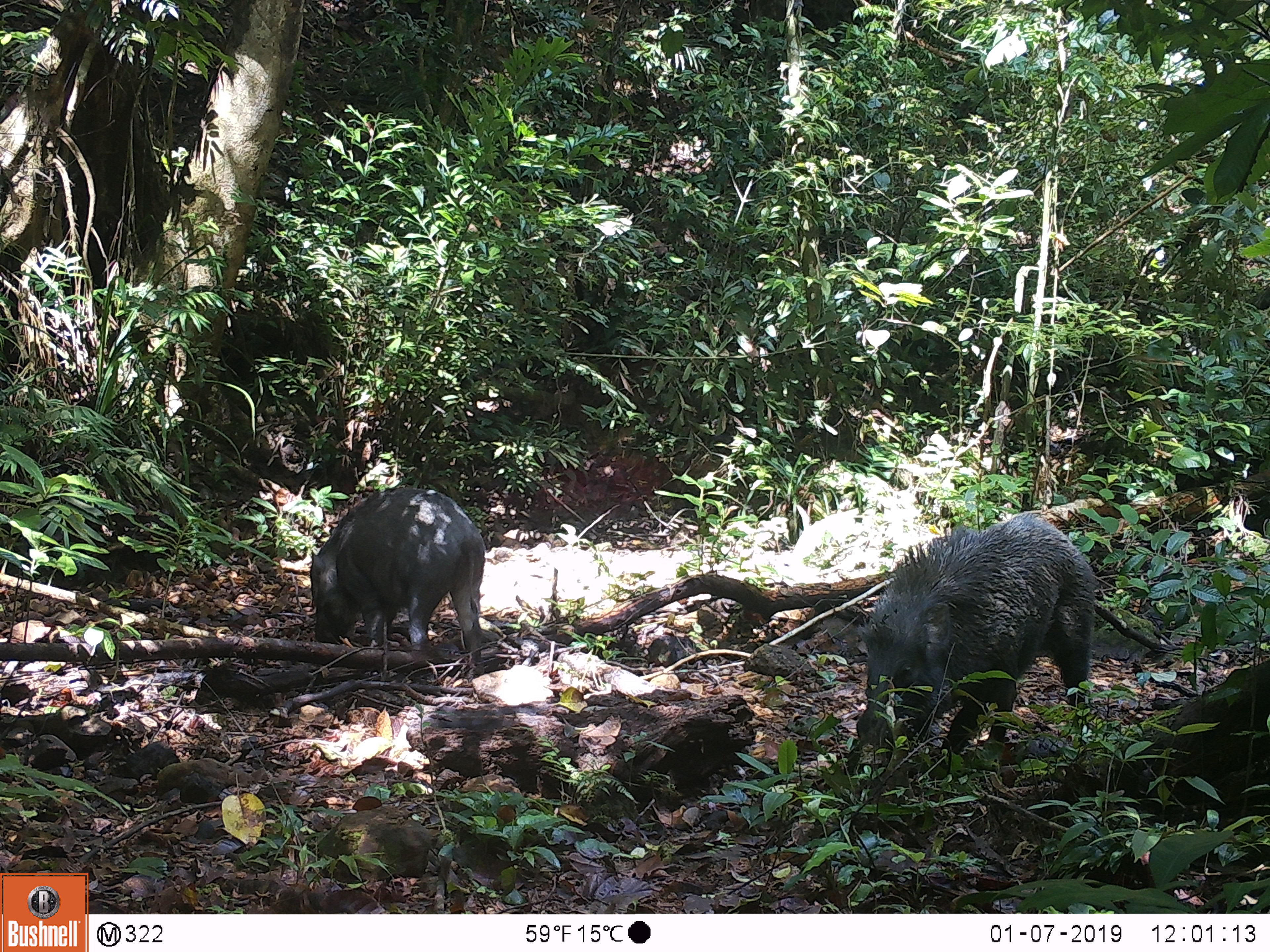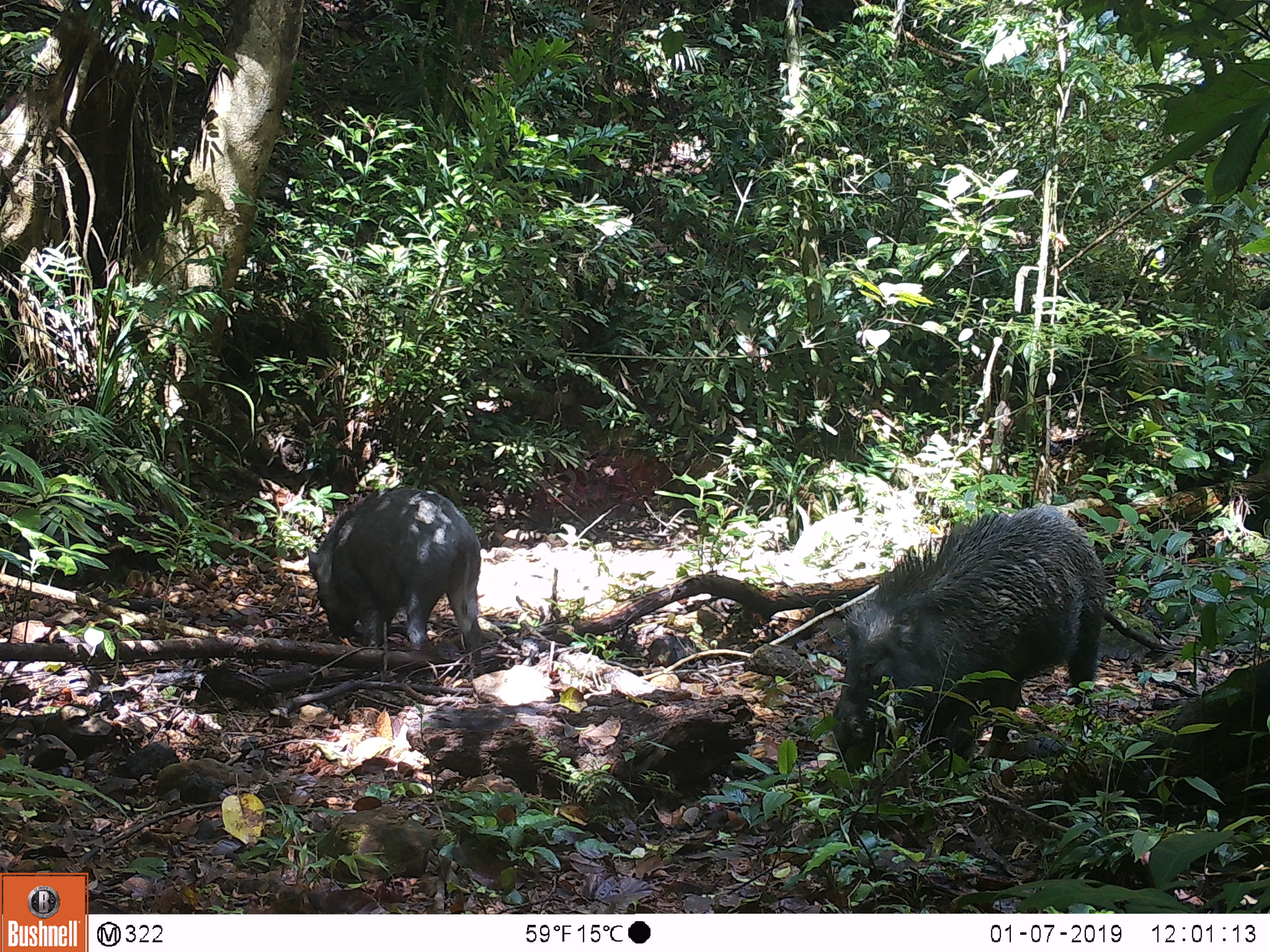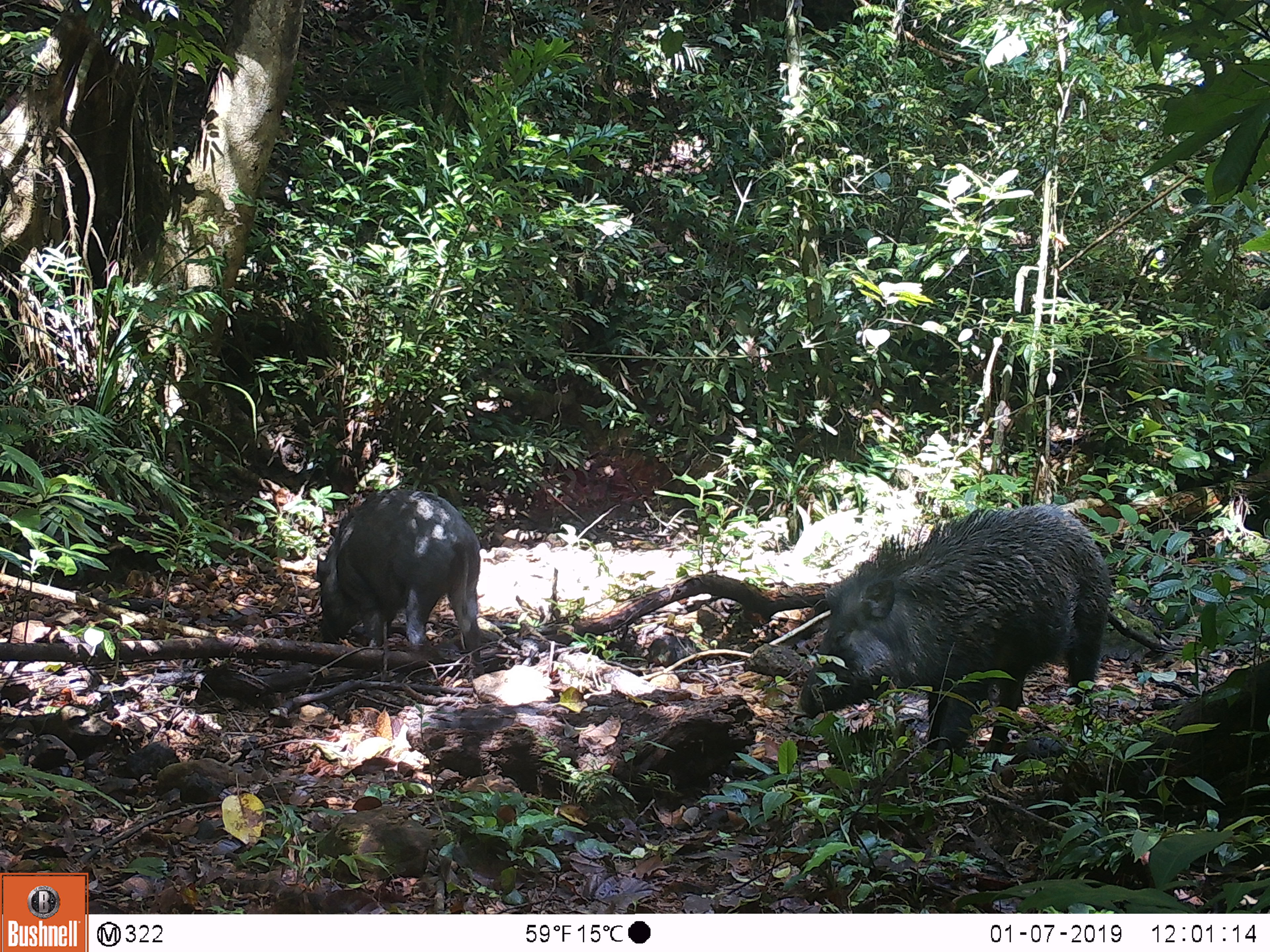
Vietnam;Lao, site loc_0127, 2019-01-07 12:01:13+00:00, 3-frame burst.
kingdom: Animalia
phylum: Chordata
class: Mammalia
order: Artiodactyla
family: Suidae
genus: Sus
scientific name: Sus scrofa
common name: eurasian wild pig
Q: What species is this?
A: Eurasian wild pig (Sus scrofa).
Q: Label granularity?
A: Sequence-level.